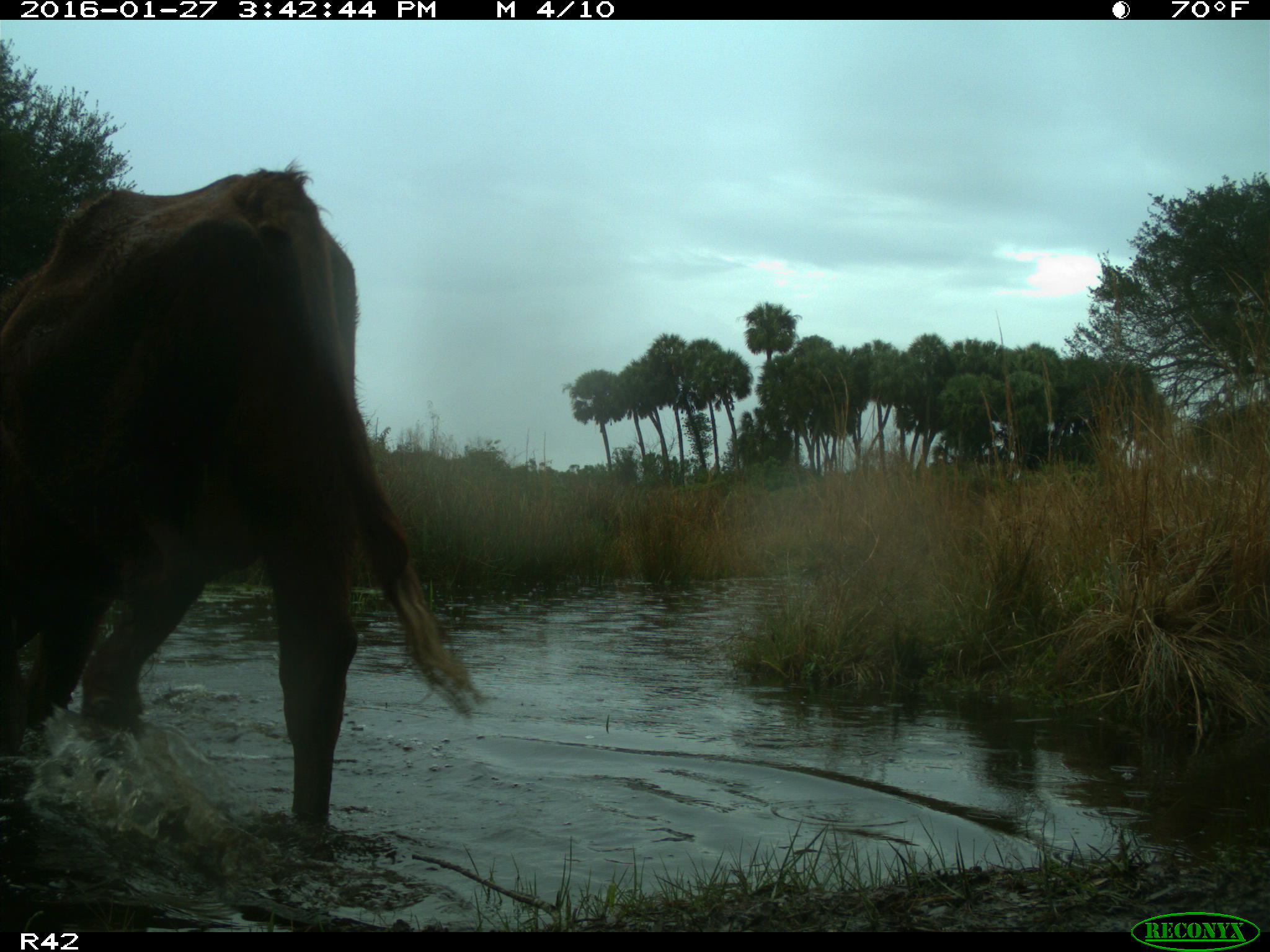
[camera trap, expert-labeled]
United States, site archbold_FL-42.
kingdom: Animalia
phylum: Chordata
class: Mammalia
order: Artiodactyla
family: Bovidae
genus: Bos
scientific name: Bos taurus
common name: domestic cow